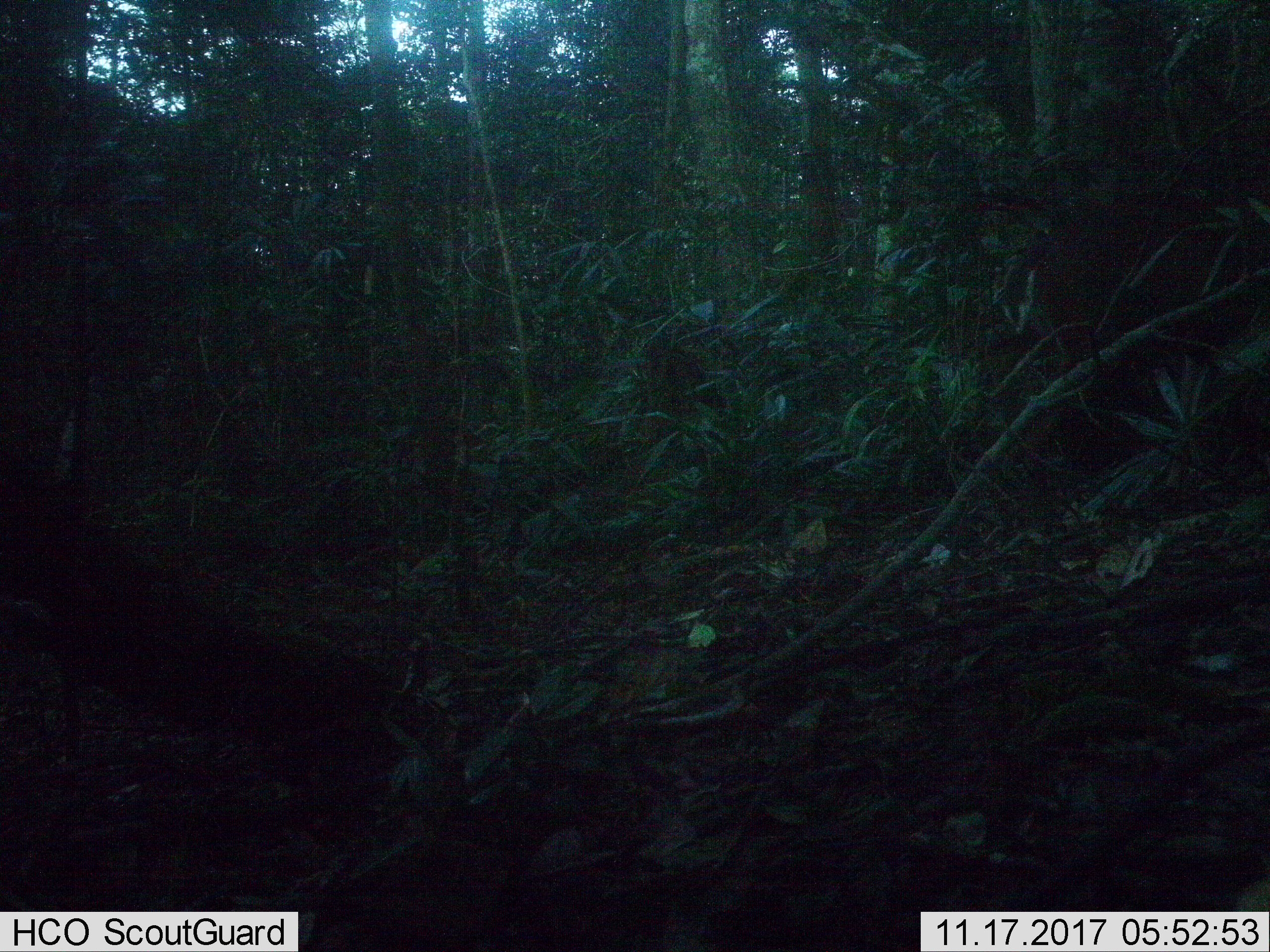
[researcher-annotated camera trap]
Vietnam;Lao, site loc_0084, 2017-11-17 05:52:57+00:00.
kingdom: Animalia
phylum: Chordata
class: Mammalia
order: Artiodactyla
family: Cervidae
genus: Muntiacus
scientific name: Muntiacus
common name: muntjacs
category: unidentified muntjac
Unidentified muntjac (muntjacs) (Muntiacus). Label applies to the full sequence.